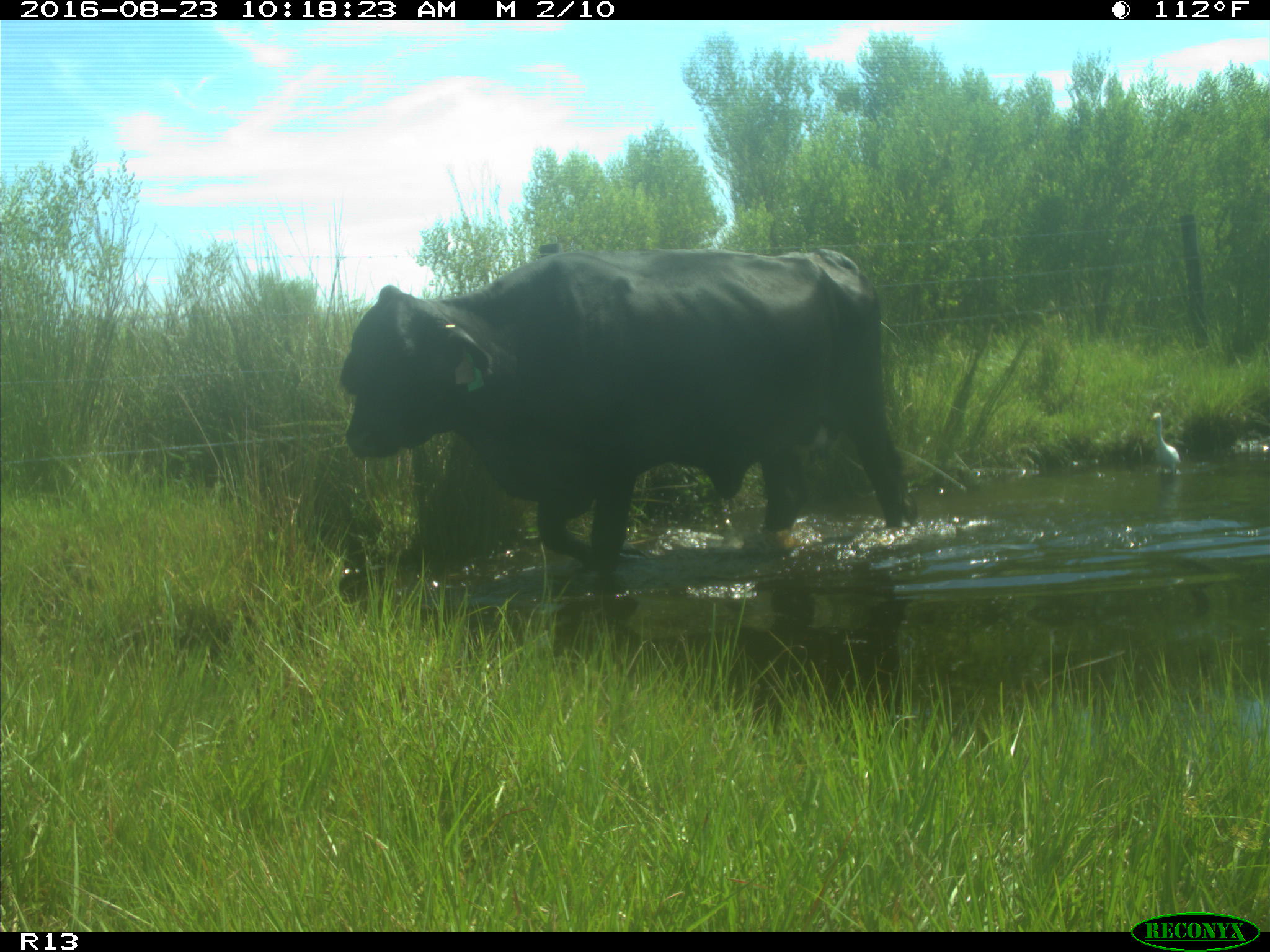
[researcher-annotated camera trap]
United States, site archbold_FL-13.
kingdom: Animalia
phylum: Chordata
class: Mammalia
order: Artiodactyla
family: Bovidae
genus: Bos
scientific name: Bos taurus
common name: domestic cow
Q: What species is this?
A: Bos taurus (domestic cow).